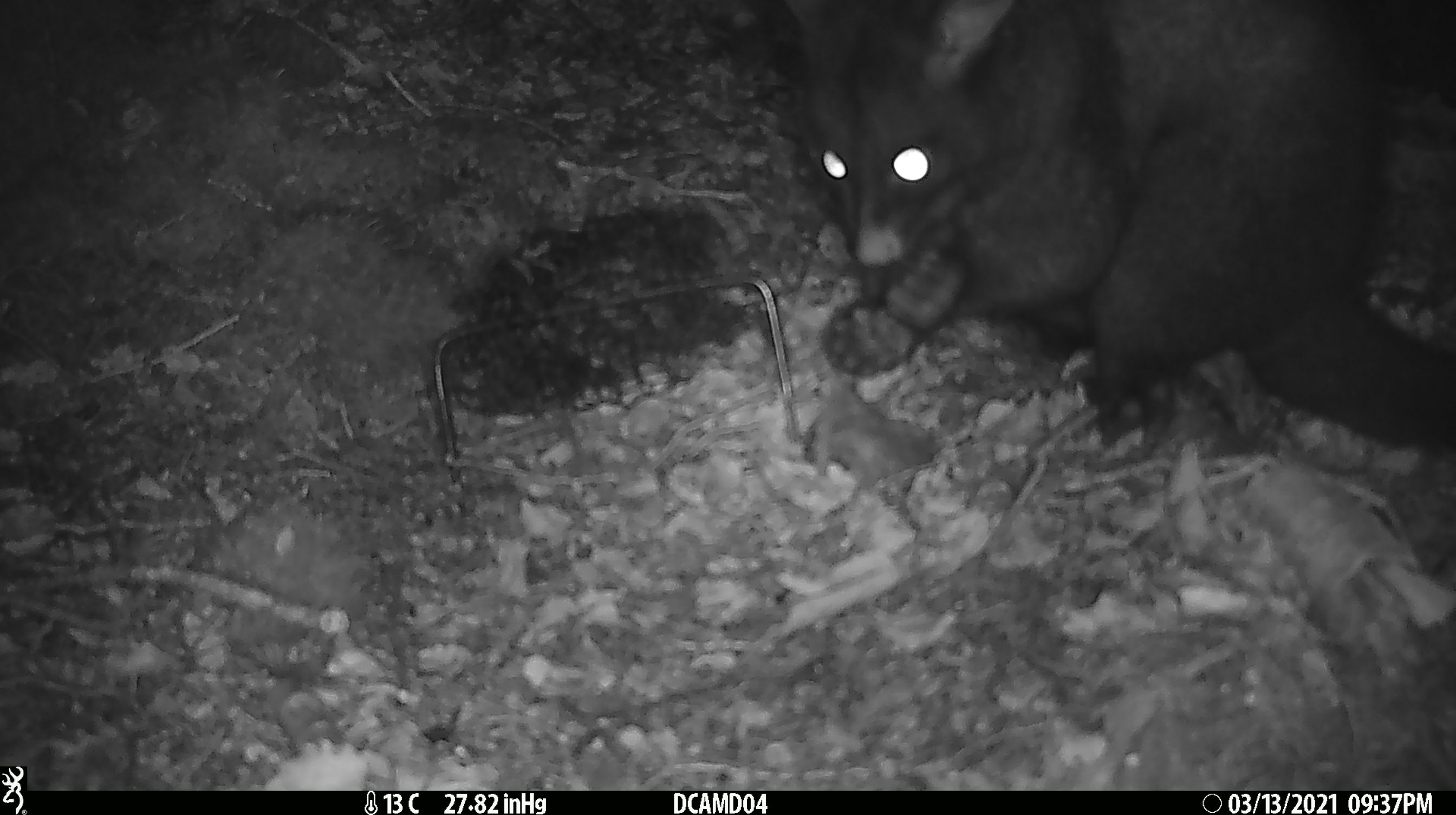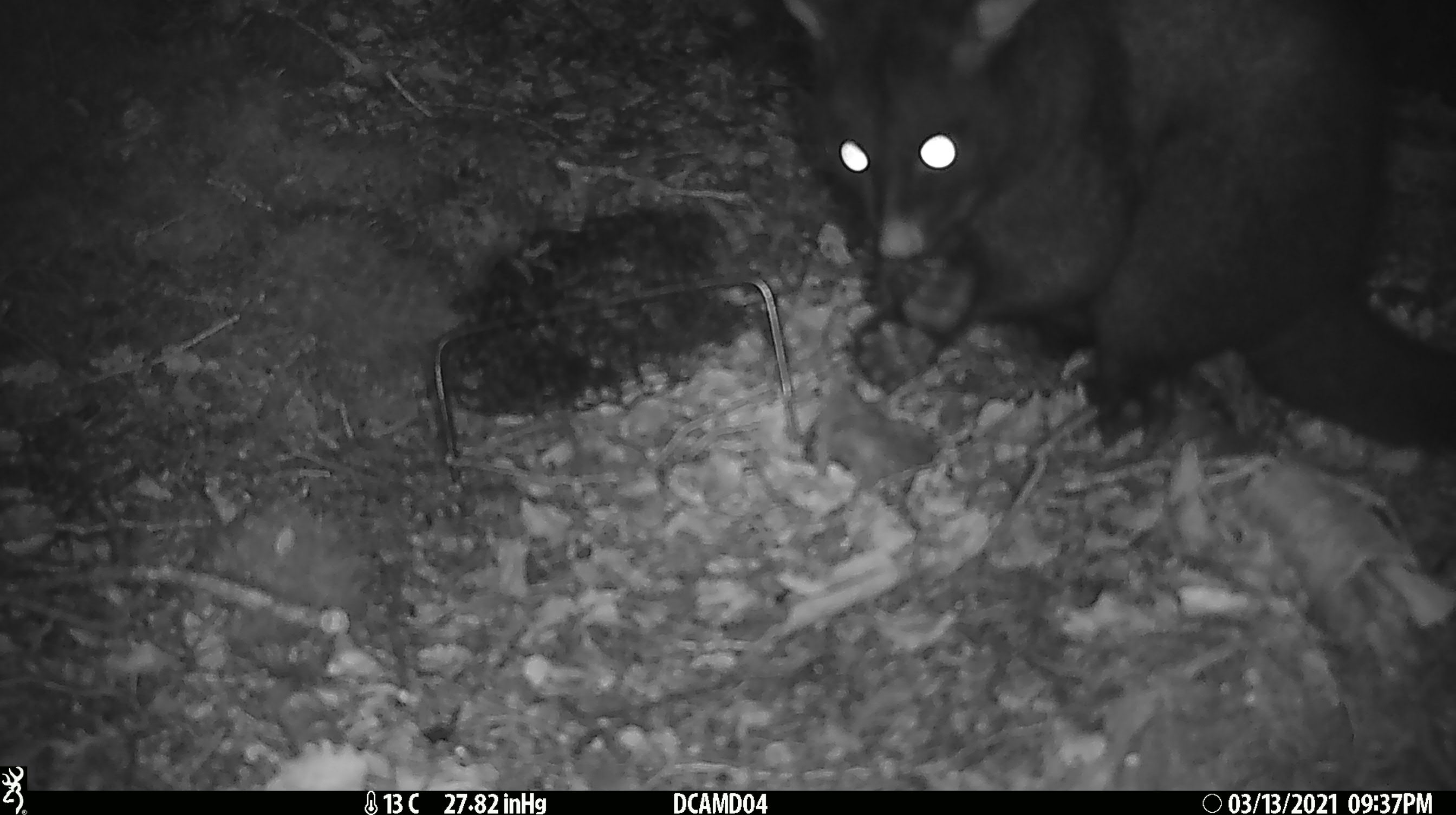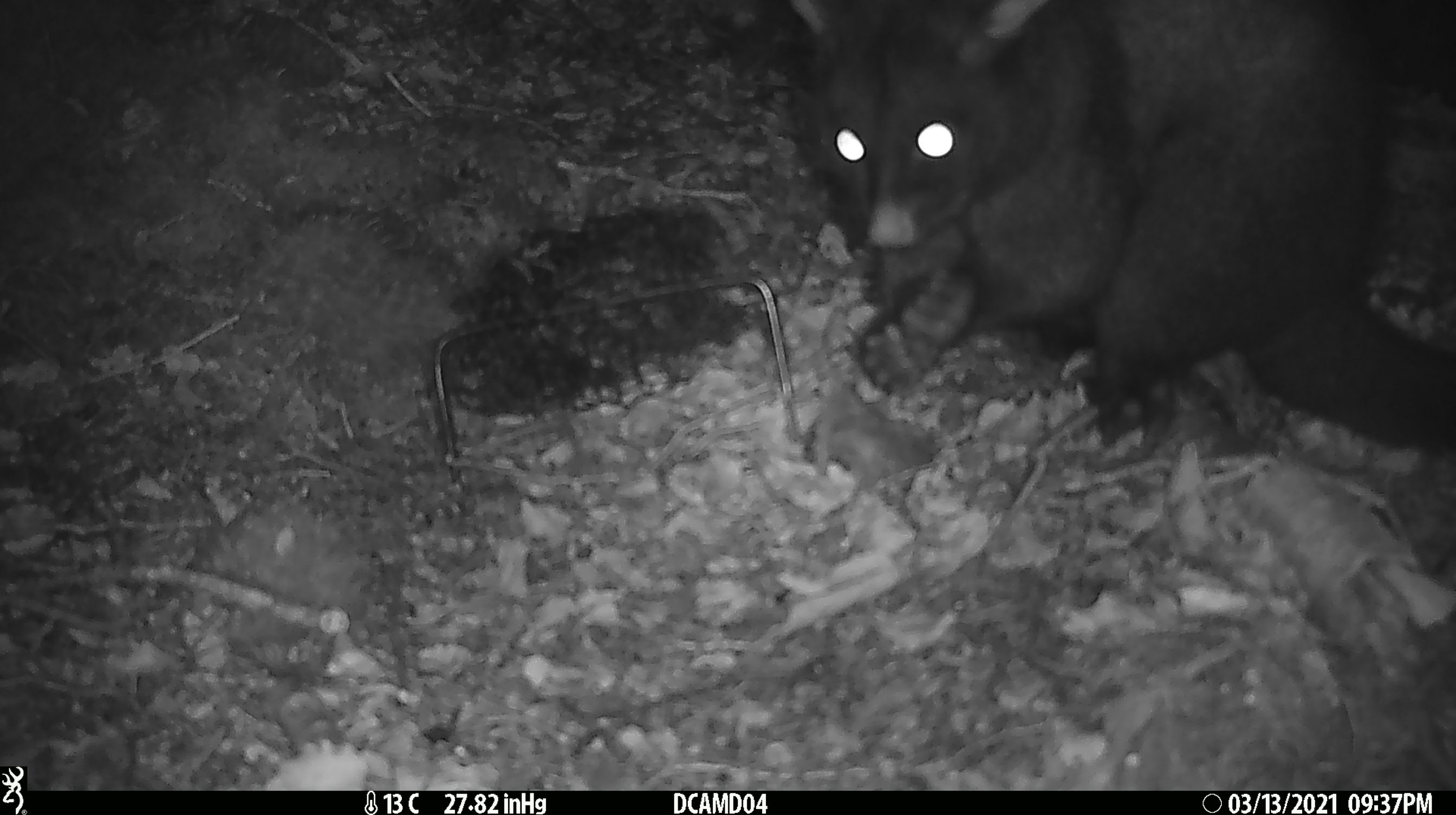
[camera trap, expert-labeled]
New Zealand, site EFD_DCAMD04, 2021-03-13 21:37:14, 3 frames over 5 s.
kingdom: Animalia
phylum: Chordata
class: Mammalia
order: Diprotodontia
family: Phalangeridae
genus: Trichosurus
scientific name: Trichosurus vulpecula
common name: common brushtail possum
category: possum